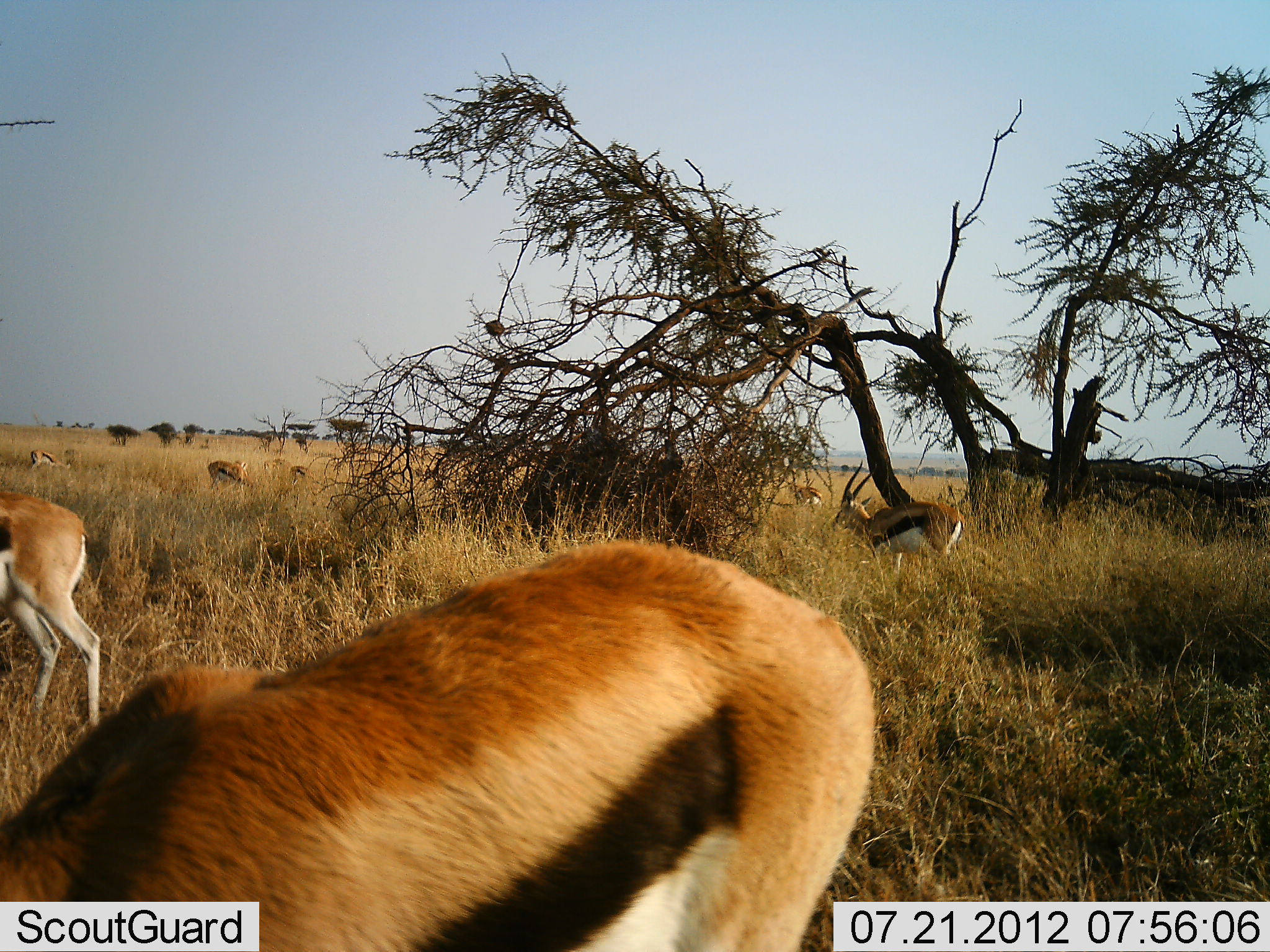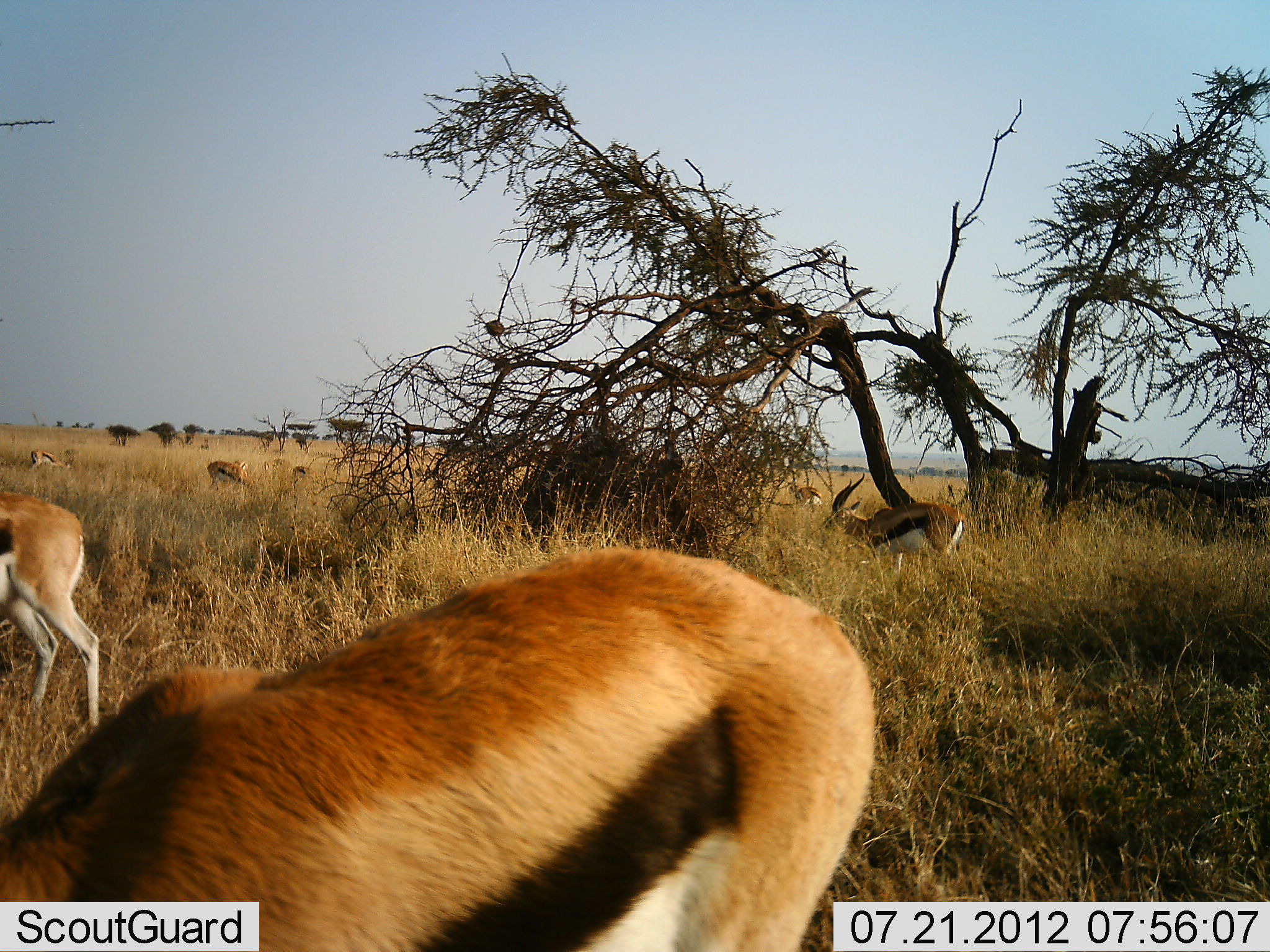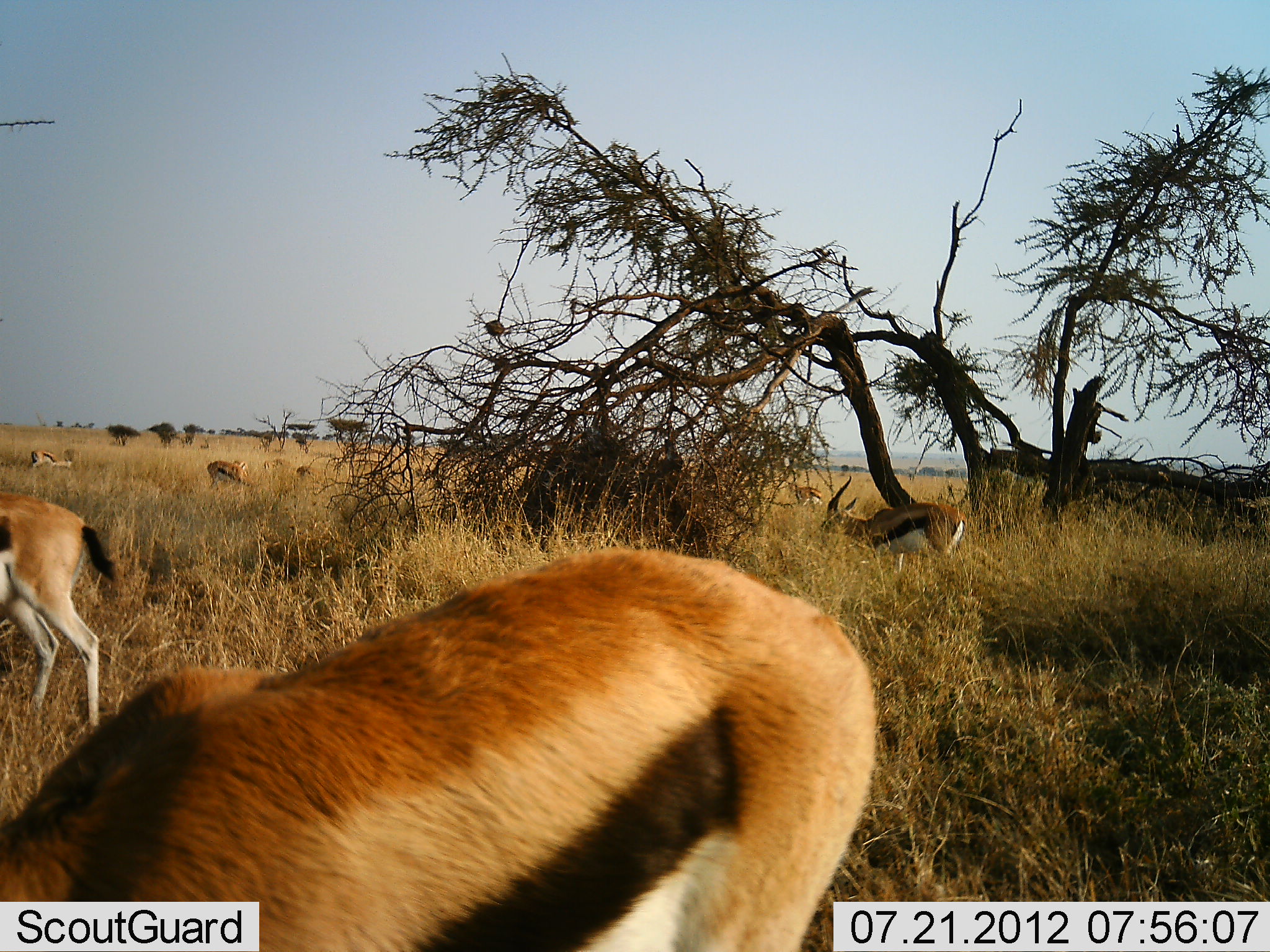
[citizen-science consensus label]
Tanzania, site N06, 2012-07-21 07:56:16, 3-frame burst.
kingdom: Animalia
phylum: Chordata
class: Mammalia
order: Artiodactyla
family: Bovidae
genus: Eudorcas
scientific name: Eudorcas thomsonii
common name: thomson's gazelle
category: gazellethomsons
Gazellethomsons (thomson's gazelle) (Eudorcas thomsonii), count 7. Behavior (volunteer vote fractions): standing 40%, resting 0%, moving 10%, interacting 0%. Young present (vote fraction): 0%. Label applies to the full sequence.